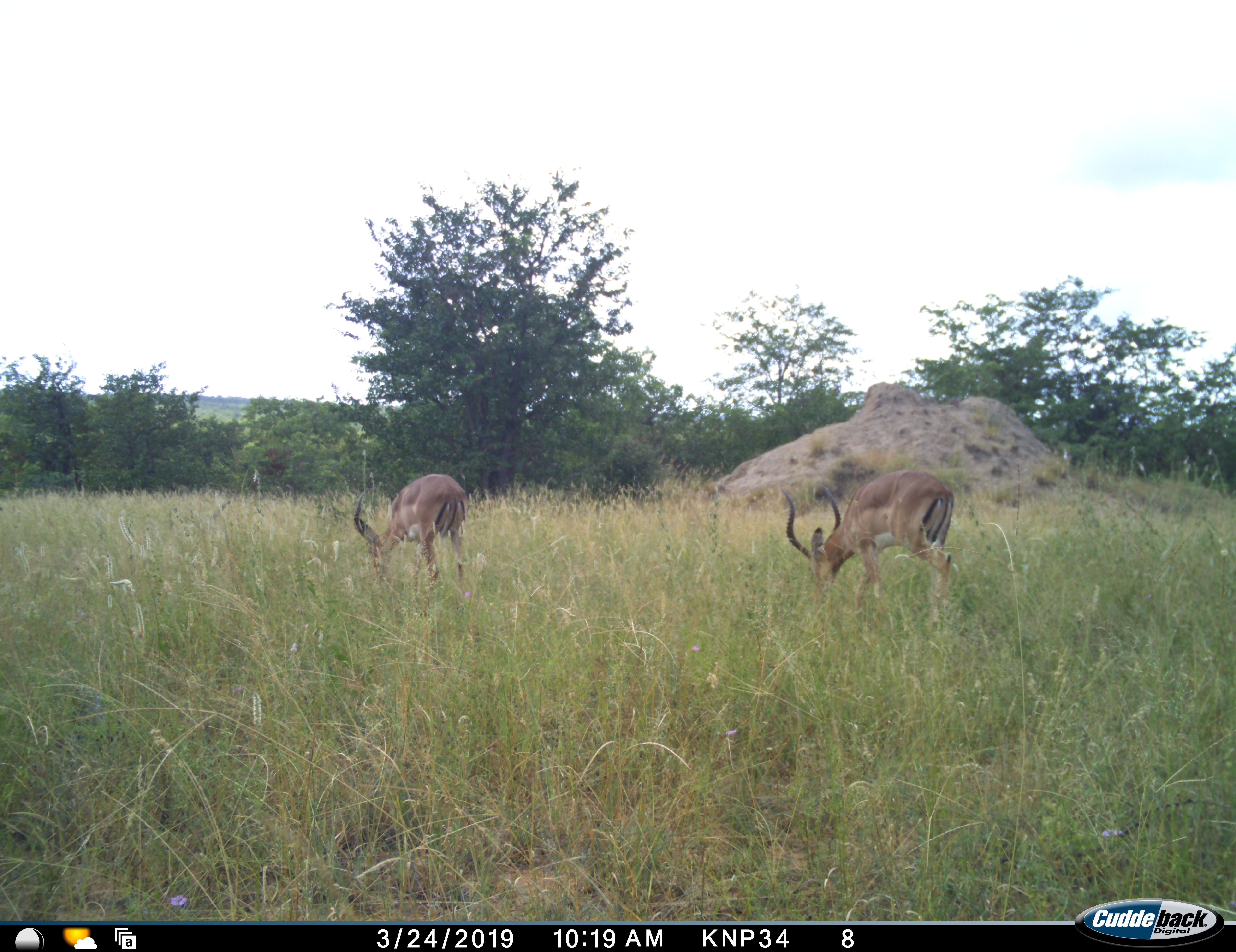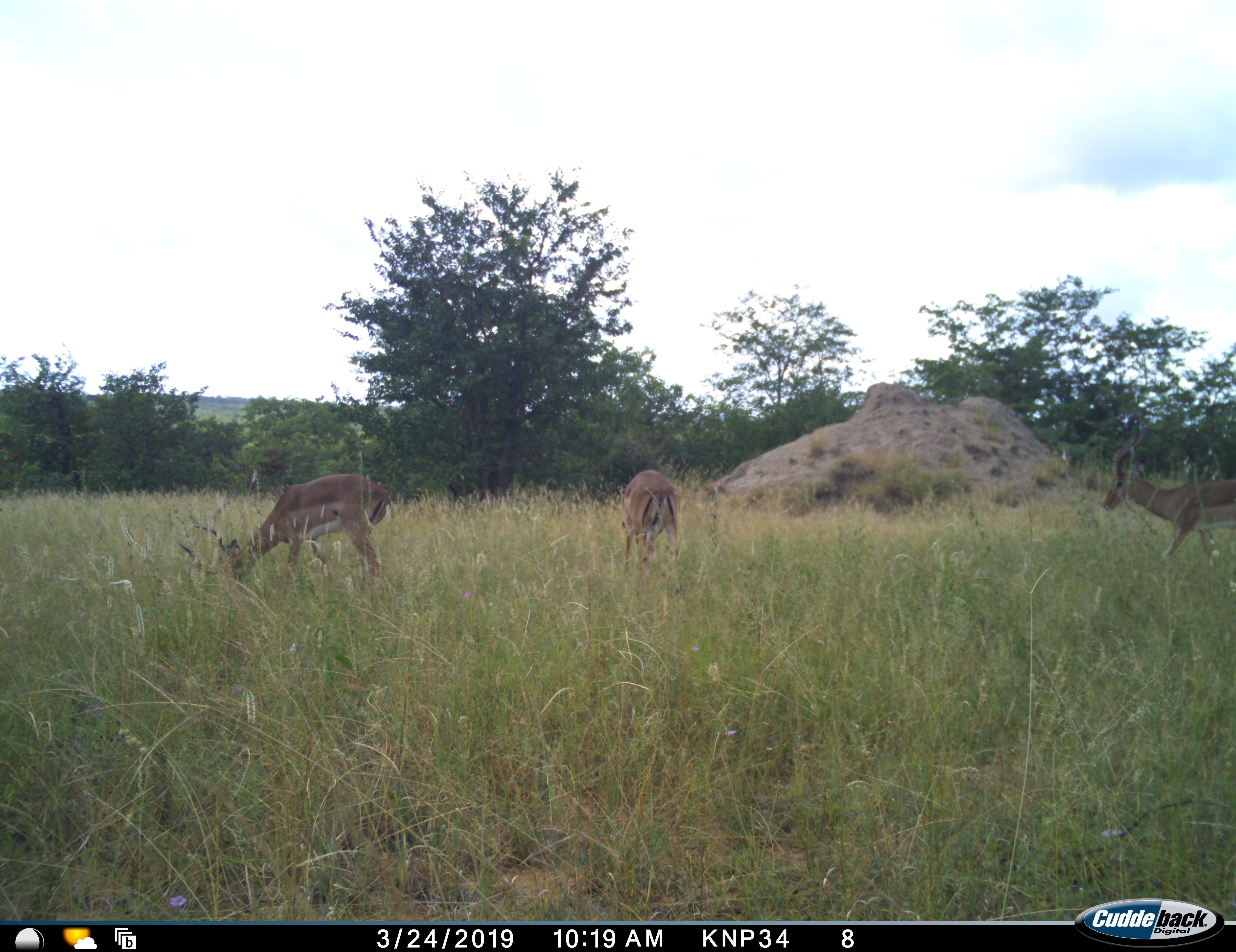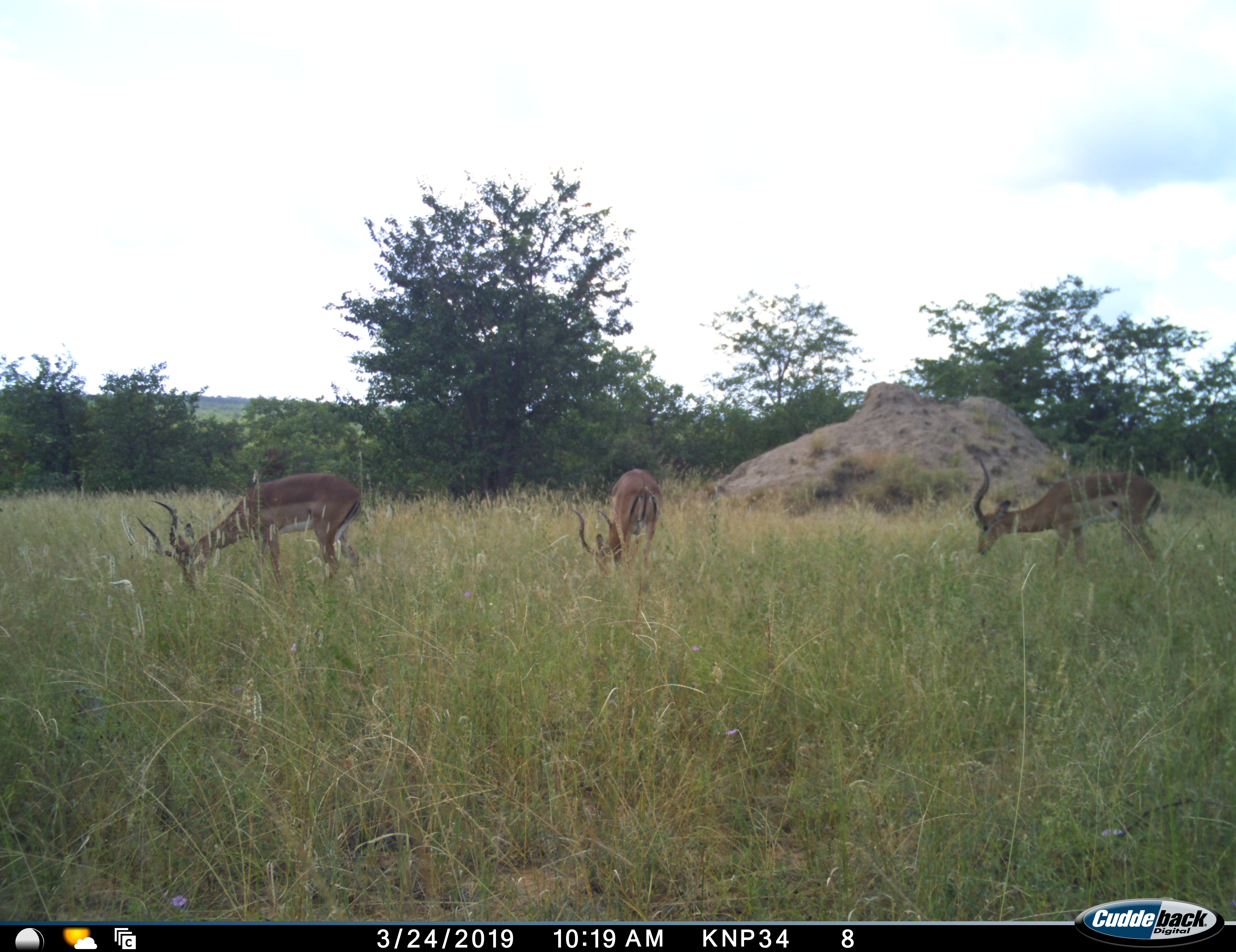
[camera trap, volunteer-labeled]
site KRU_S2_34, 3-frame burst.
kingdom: Animalia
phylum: Chordata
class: Mammalia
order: Artiodactyla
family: Bovidae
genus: Aepyceros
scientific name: Aepyceros melampus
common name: impala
Impala (Aepyceros melampus), count 3. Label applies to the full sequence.